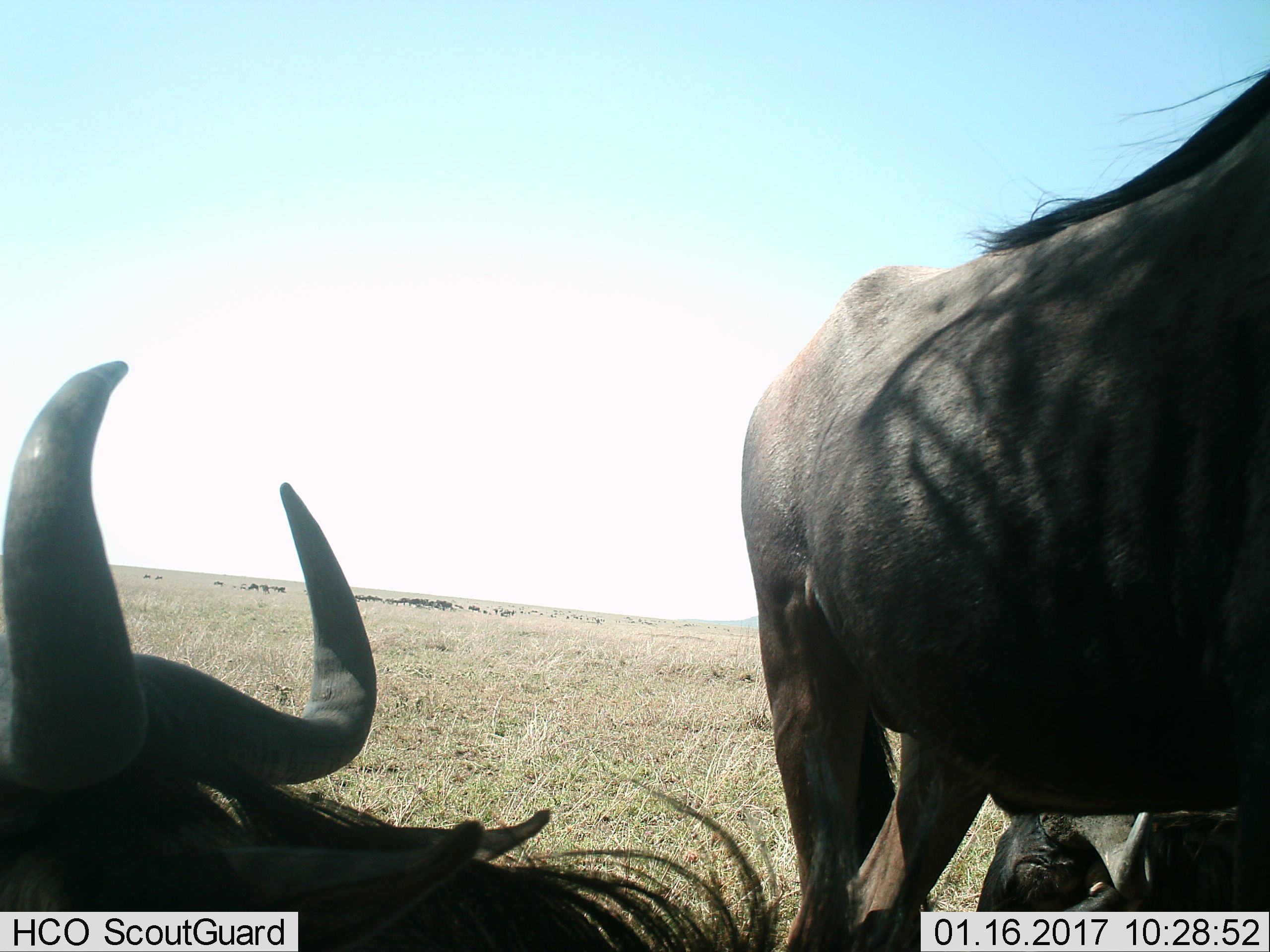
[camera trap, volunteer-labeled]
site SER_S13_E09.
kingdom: Animalia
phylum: Chordata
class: Mammalia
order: Artiodactyla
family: Bovidae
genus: Connochaetes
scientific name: Connochaetes taurinus taurinus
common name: blue wildebeest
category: wildebeestblue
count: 3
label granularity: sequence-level